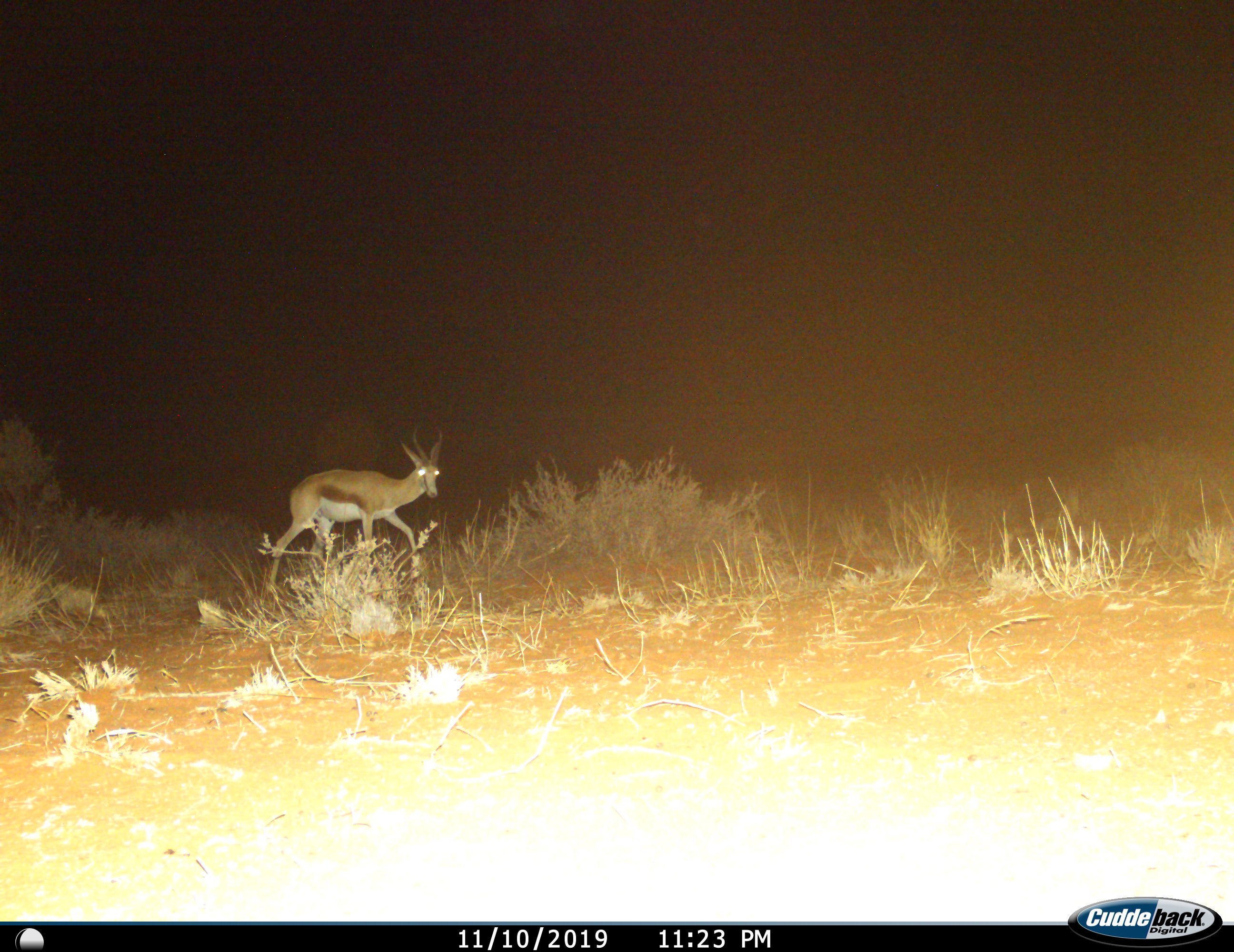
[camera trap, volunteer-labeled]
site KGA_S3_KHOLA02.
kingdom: Animalia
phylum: Chordata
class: Mammalia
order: Artiodactyla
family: Bovidae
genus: Antidorcas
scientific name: Antidorcas marsupialis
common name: springbok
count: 1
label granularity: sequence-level